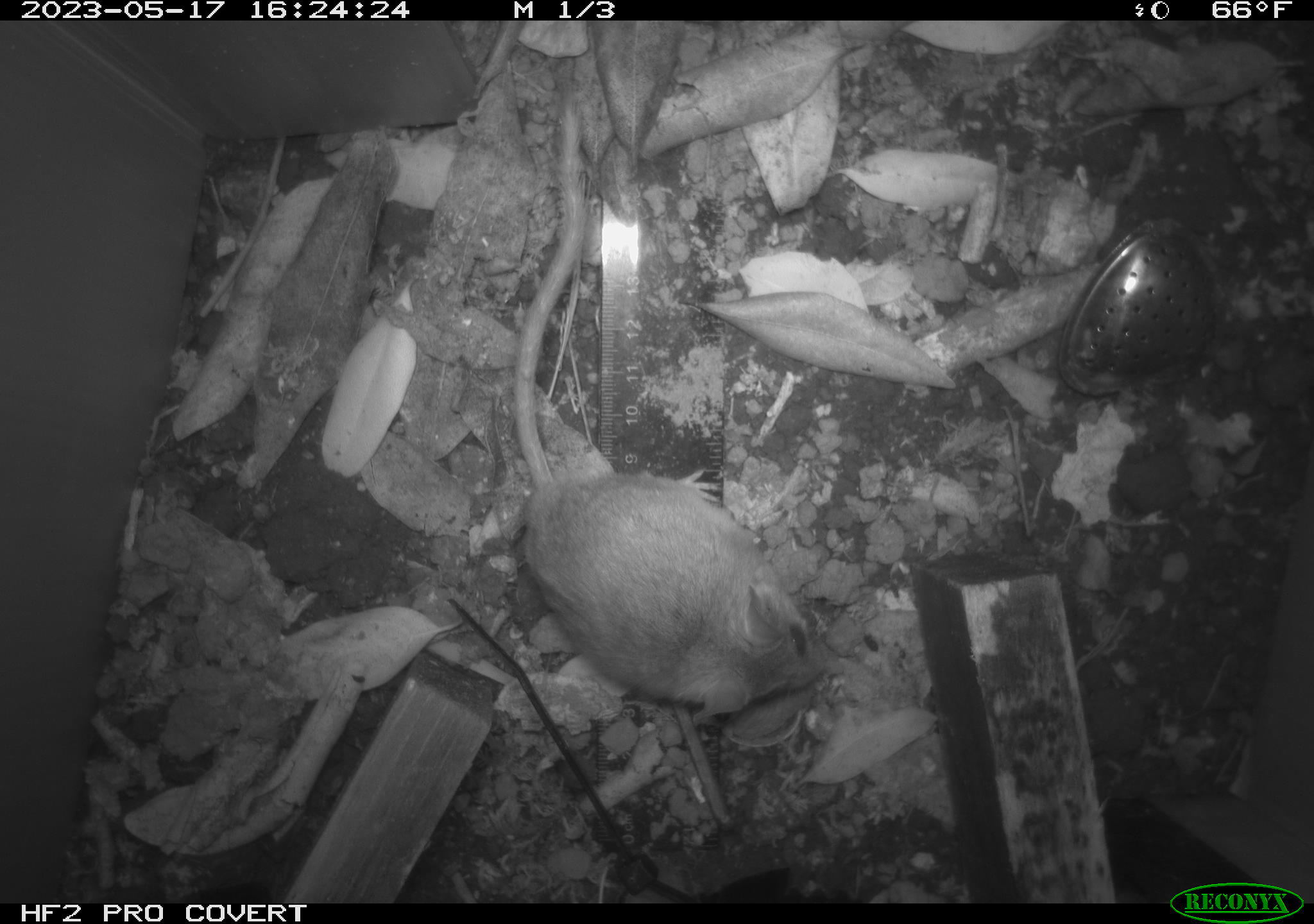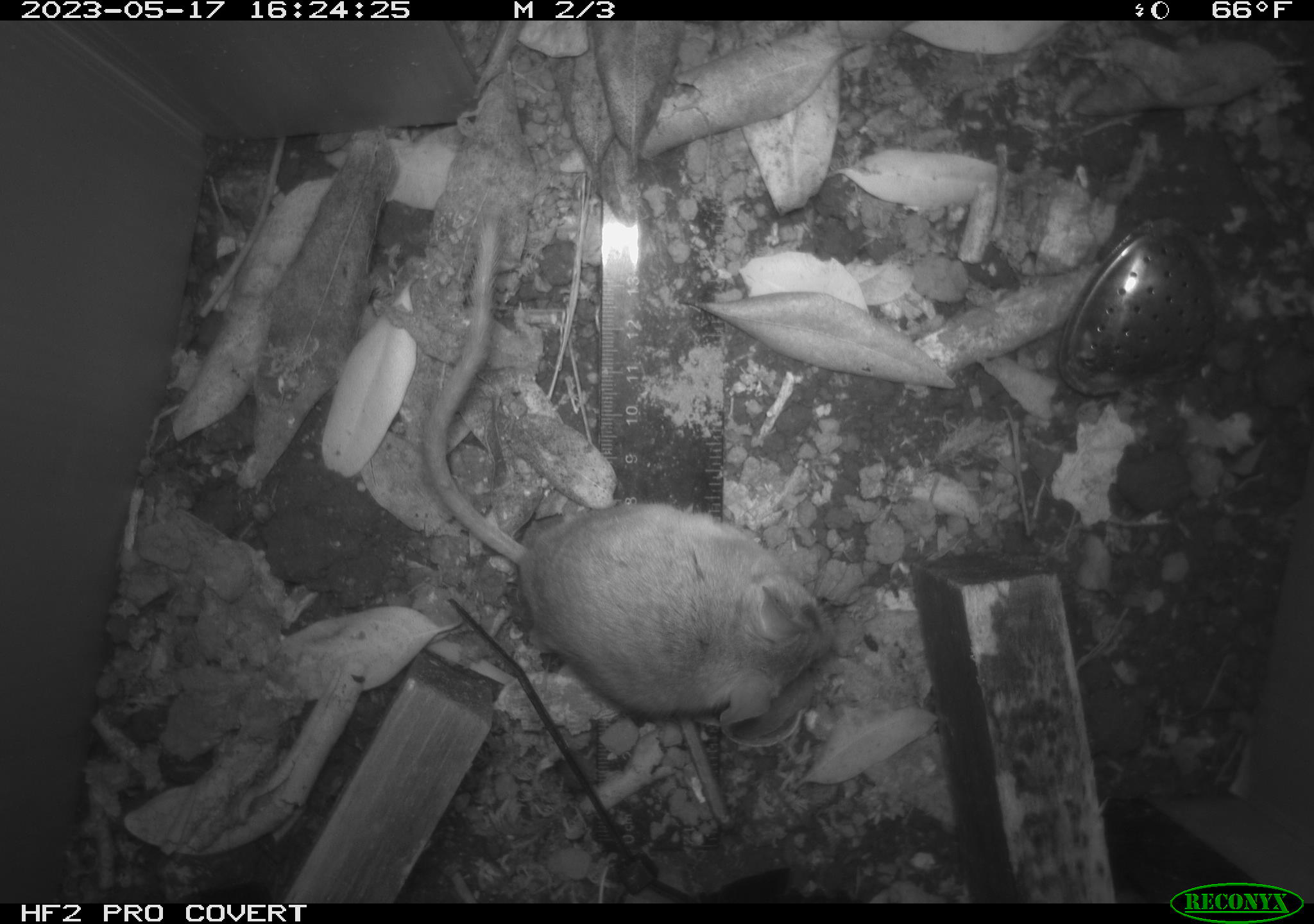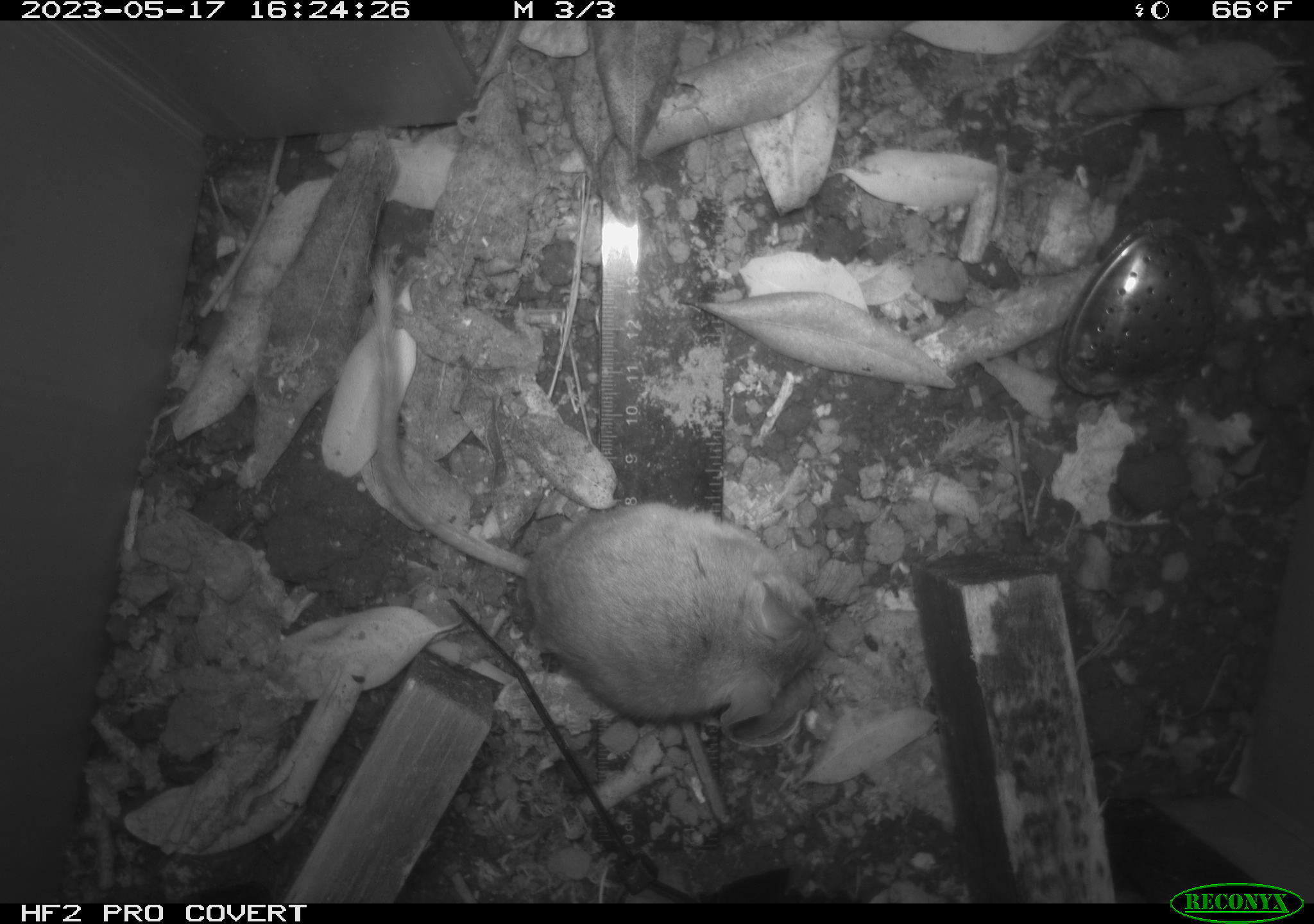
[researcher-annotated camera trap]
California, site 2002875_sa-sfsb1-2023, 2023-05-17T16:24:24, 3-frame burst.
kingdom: Animalia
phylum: Chordata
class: Mammalia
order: Rodentia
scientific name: Rodentia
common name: mouse species